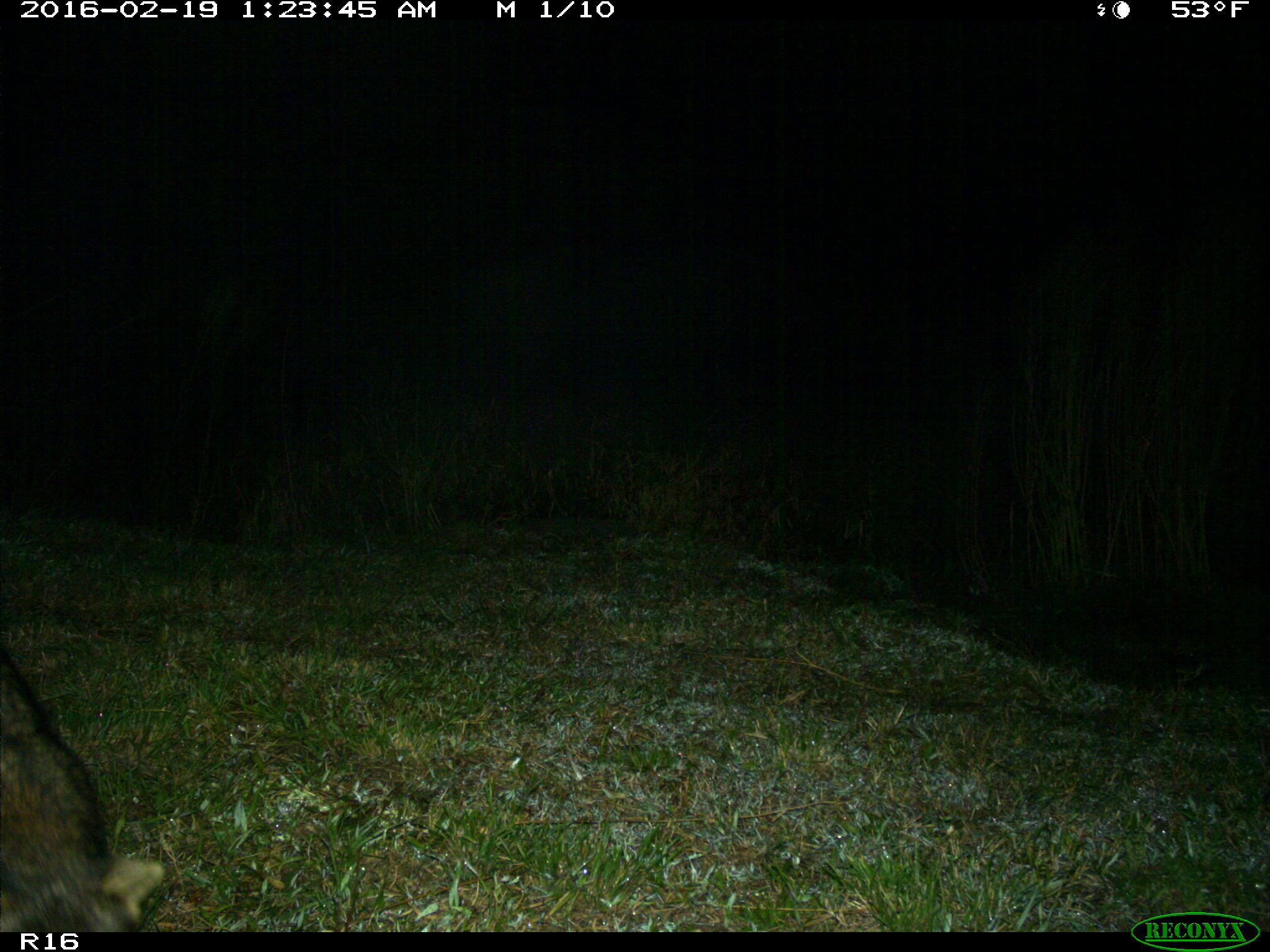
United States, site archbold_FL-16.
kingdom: Animalia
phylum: Chordata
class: Mammalia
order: Carnivora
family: Procyonidae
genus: Procyon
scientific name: Procyon lotor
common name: common raccoon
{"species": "Procyon lotor (common raccoon)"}